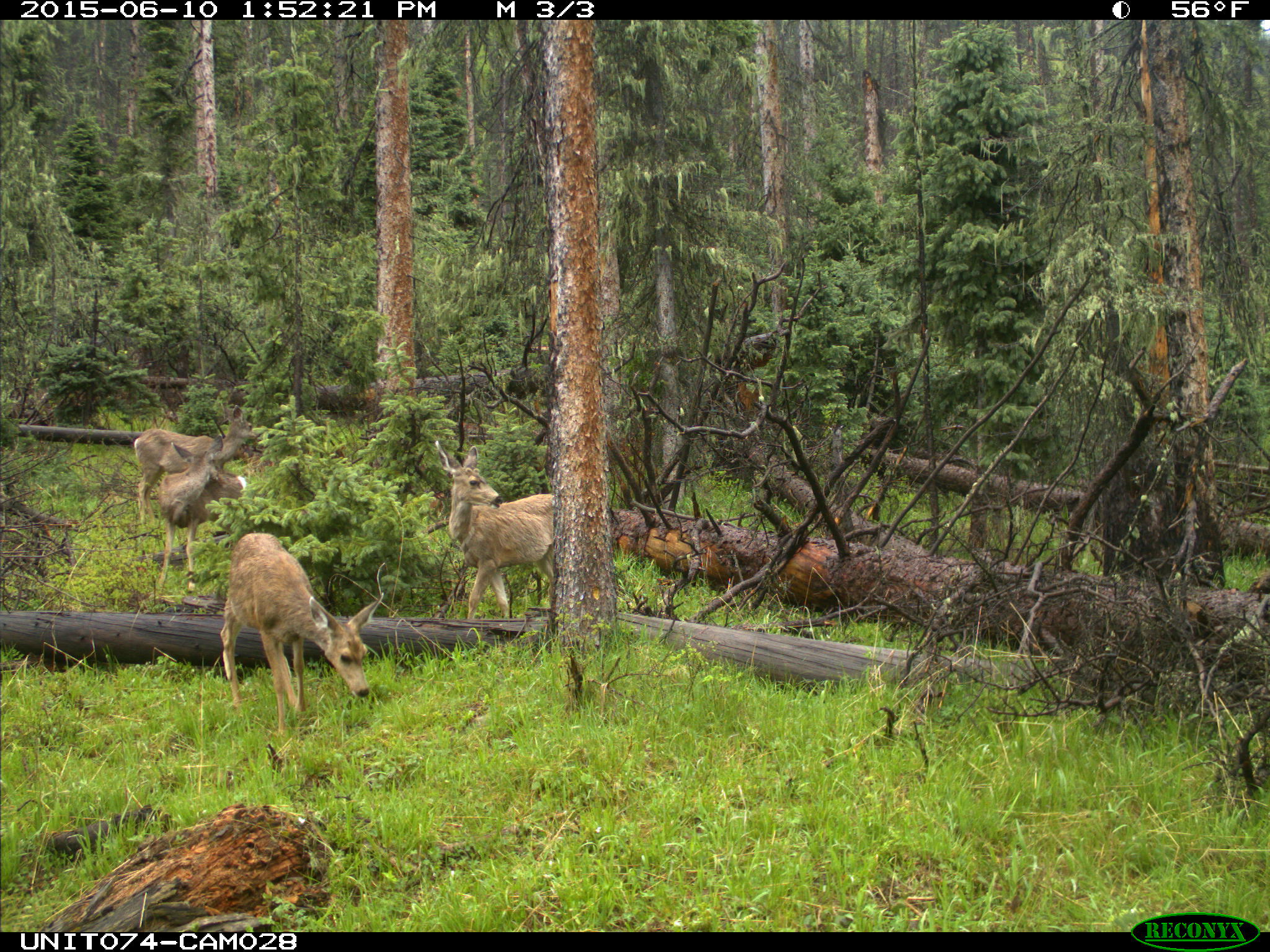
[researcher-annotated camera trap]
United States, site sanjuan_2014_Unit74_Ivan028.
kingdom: Animalia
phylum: Chordata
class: Mammalia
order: Artiodactyla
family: Cervidae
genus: Odocoileus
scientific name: Odocoileus hemionus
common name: mule deer